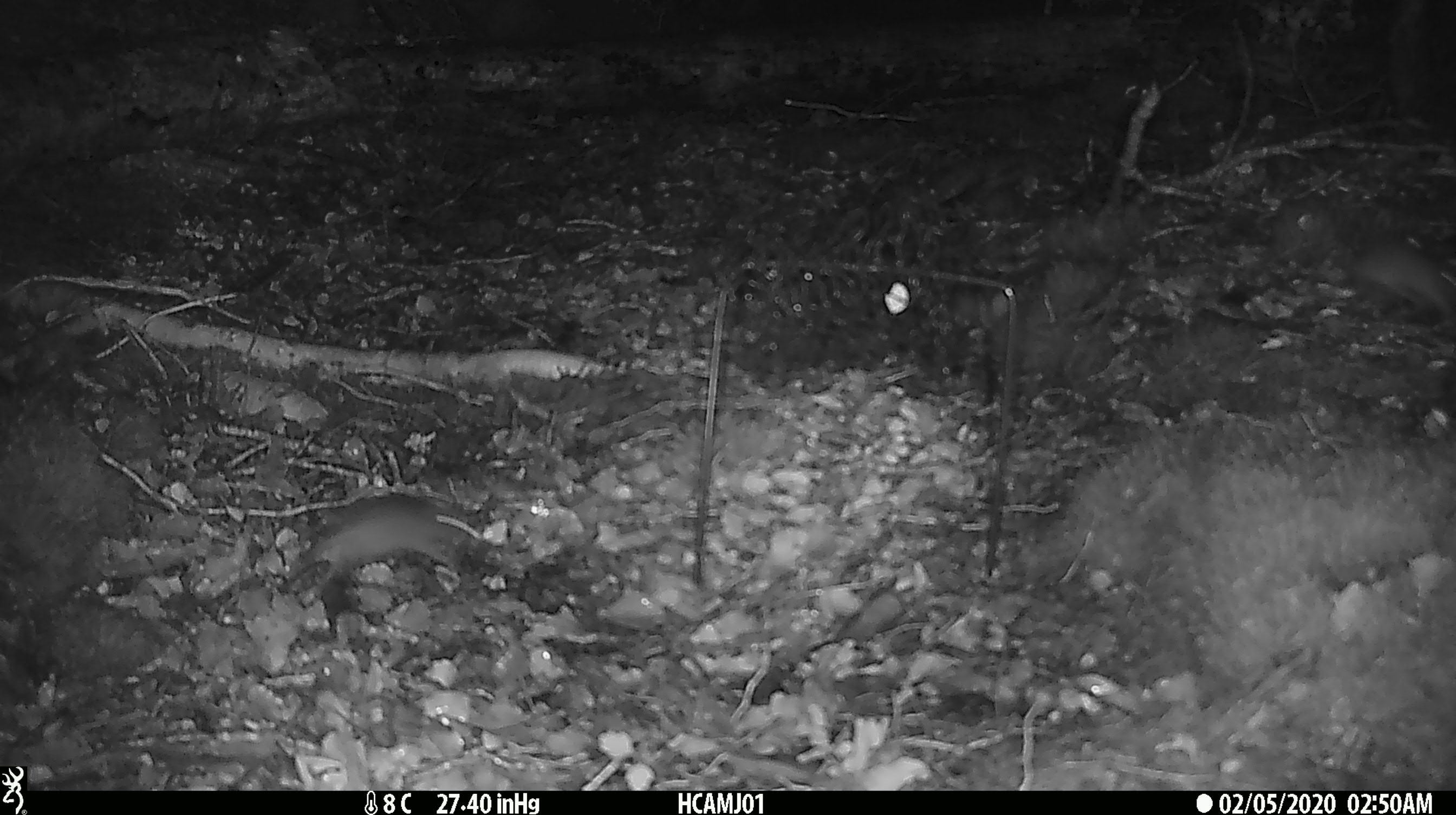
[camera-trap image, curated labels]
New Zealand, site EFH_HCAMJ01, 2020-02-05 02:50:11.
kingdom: Animalia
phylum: Chordata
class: Mammalia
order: Rodentia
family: Muridae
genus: Mus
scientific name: Mus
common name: mouse